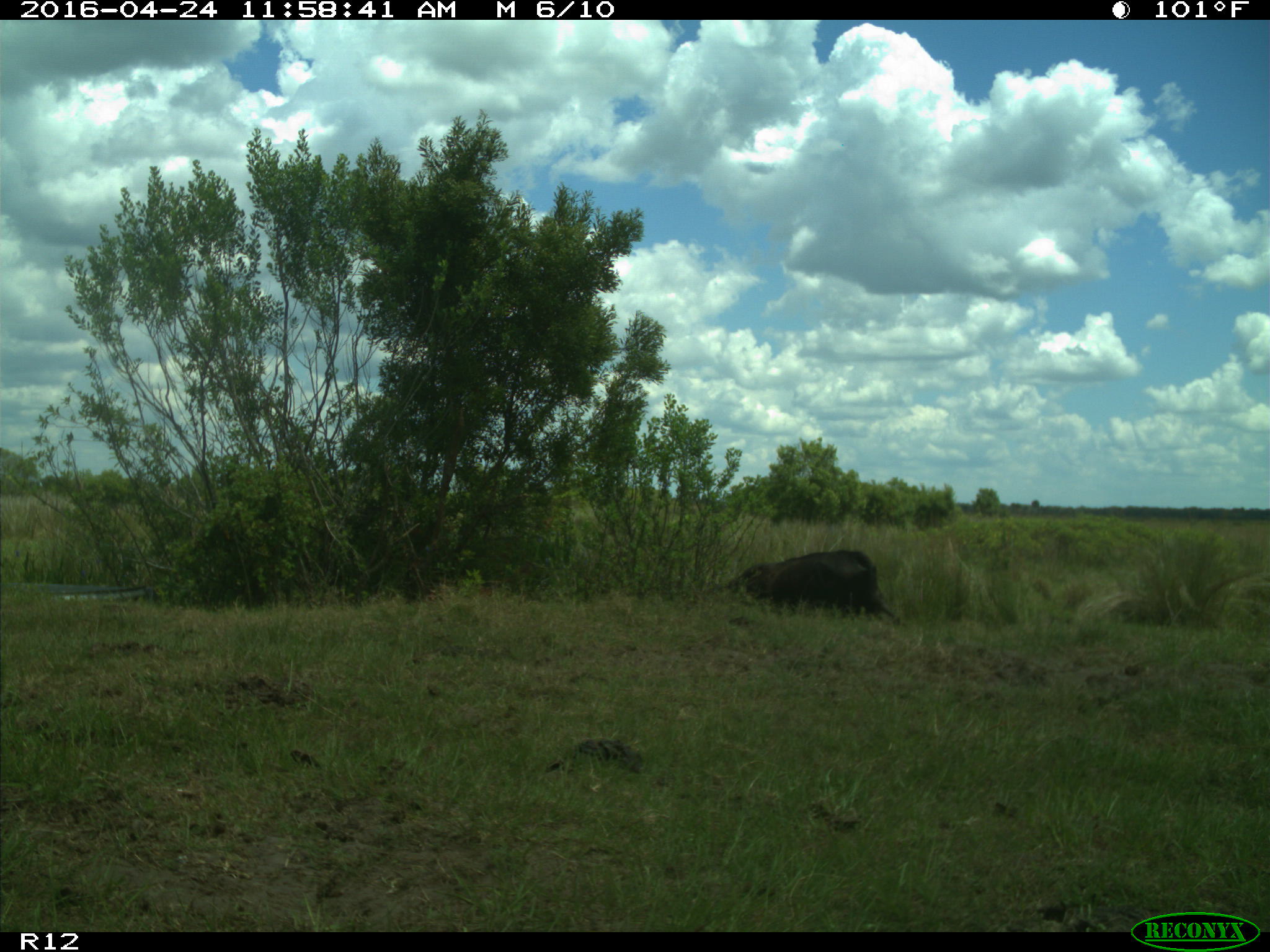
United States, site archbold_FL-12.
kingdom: Animalia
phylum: Chordata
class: Mammalia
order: Artiodactyla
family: Bovidae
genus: Bos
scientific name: Bos taurus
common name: domestic cow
Bos taurus (domestic cow).